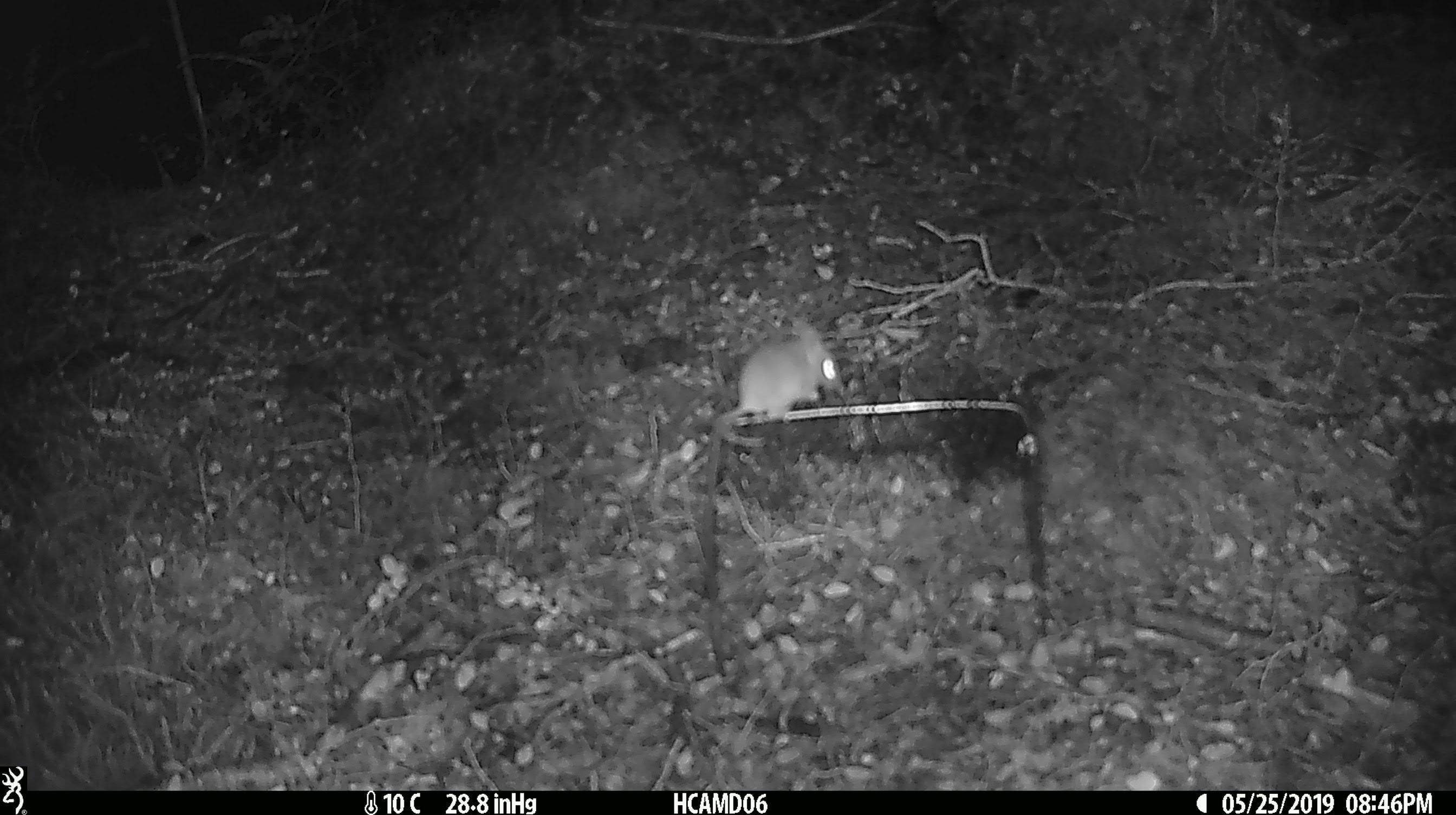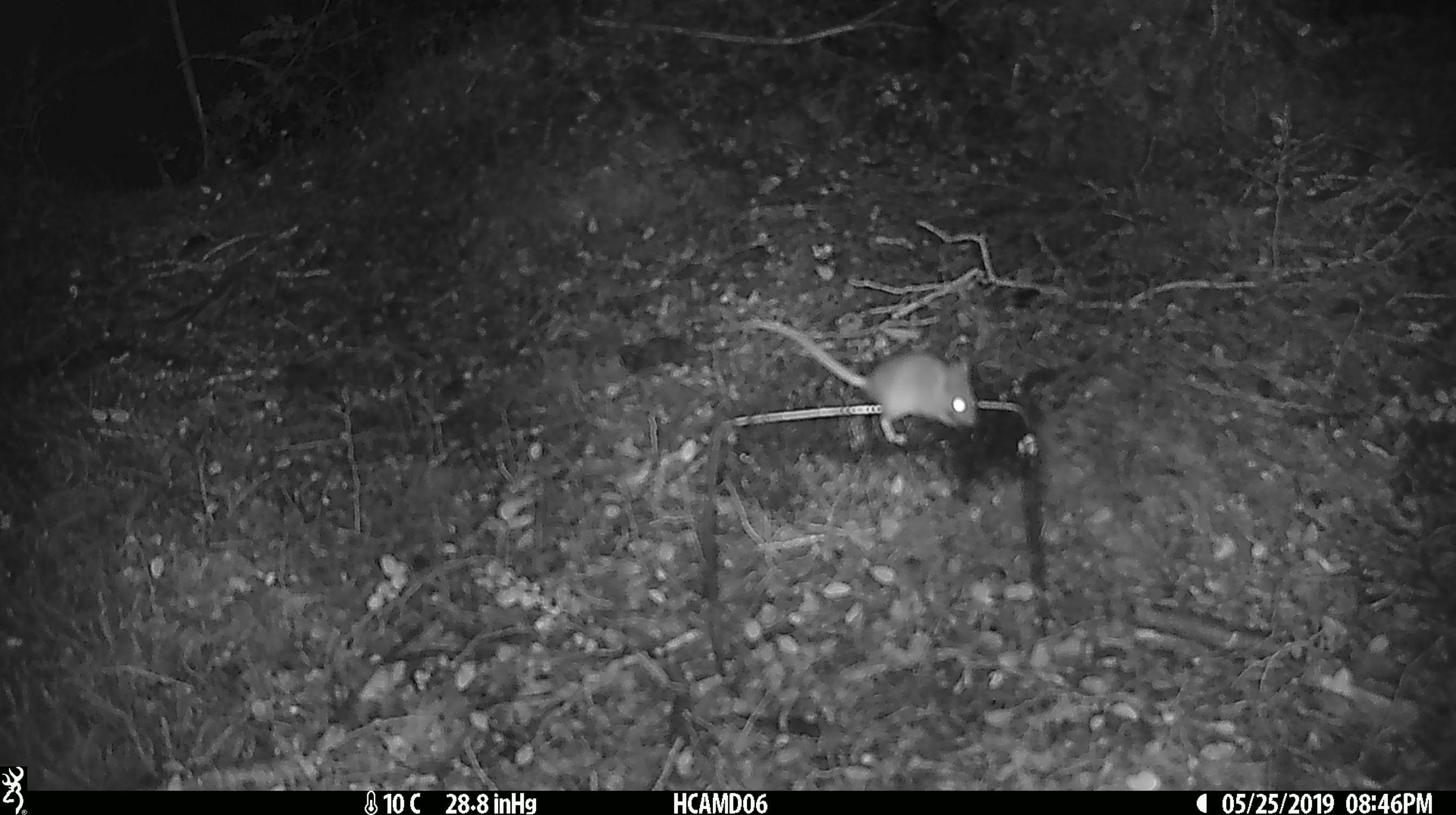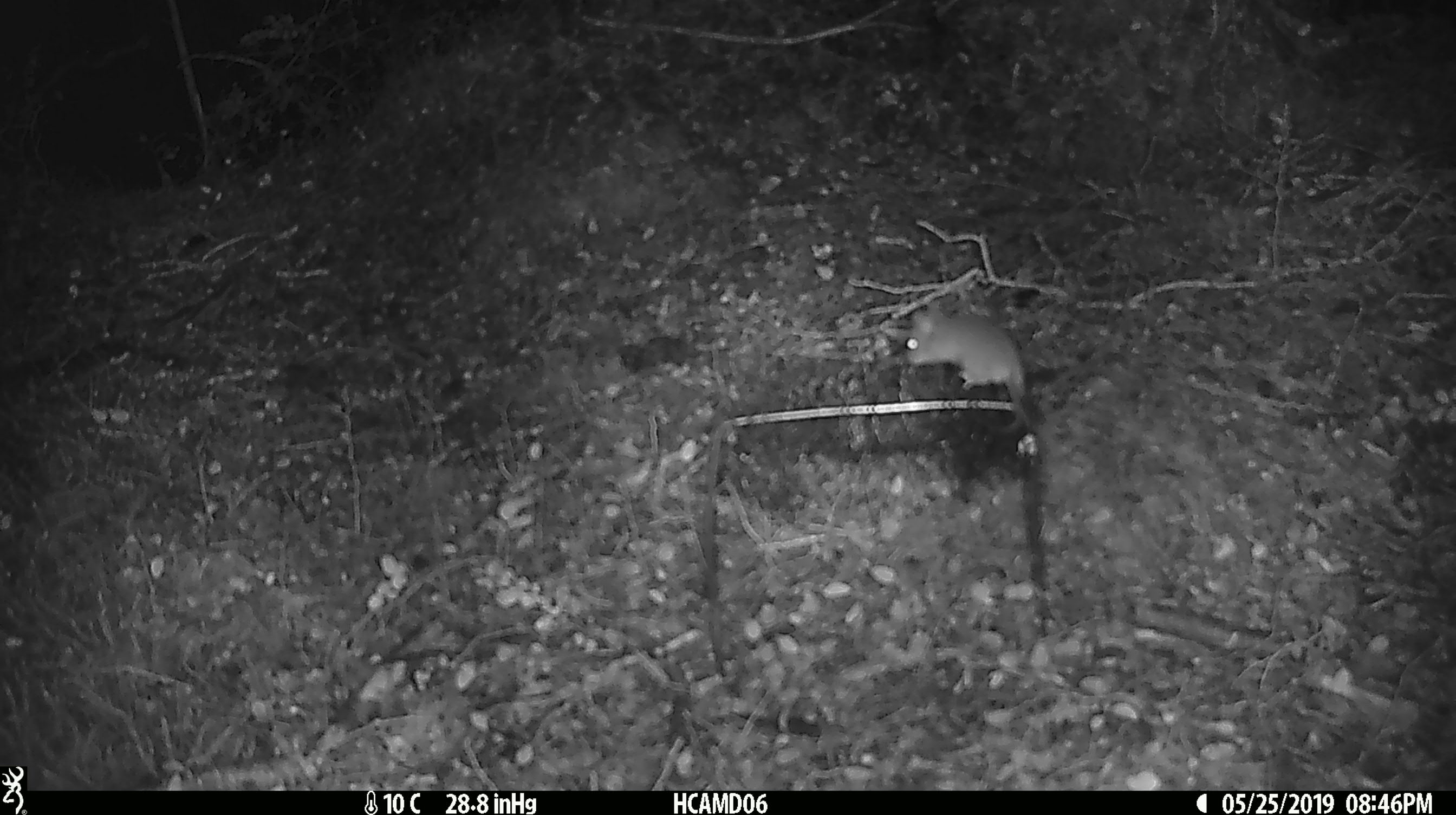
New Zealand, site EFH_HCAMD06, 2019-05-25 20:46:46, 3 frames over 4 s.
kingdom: Animalia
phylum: Chordata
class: Mammalia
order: Rodentia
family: Muridae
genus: Mus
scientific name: Mus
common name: mouse